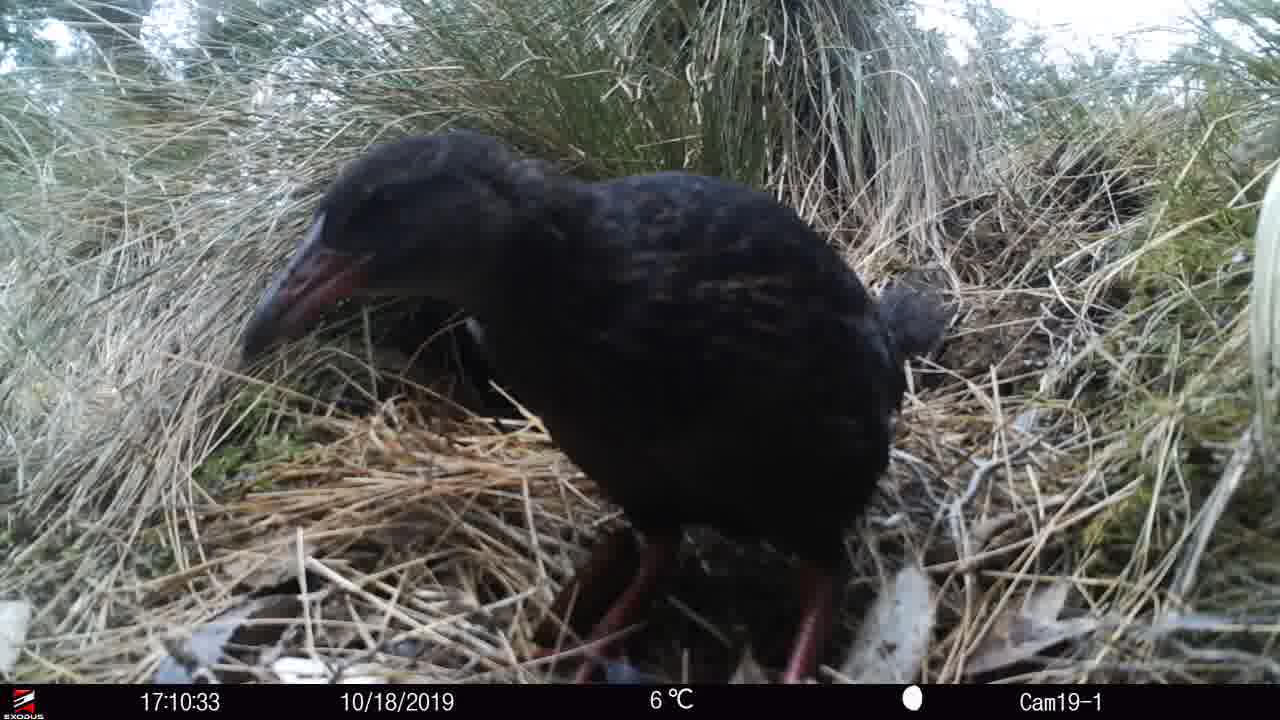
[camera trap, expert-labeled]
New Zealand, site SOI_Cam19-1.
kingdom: Animalia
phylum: Chordata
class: Aves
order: Gruiformes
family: Rallidae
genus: Gallirallus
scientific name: Gallirallus australis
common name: weka